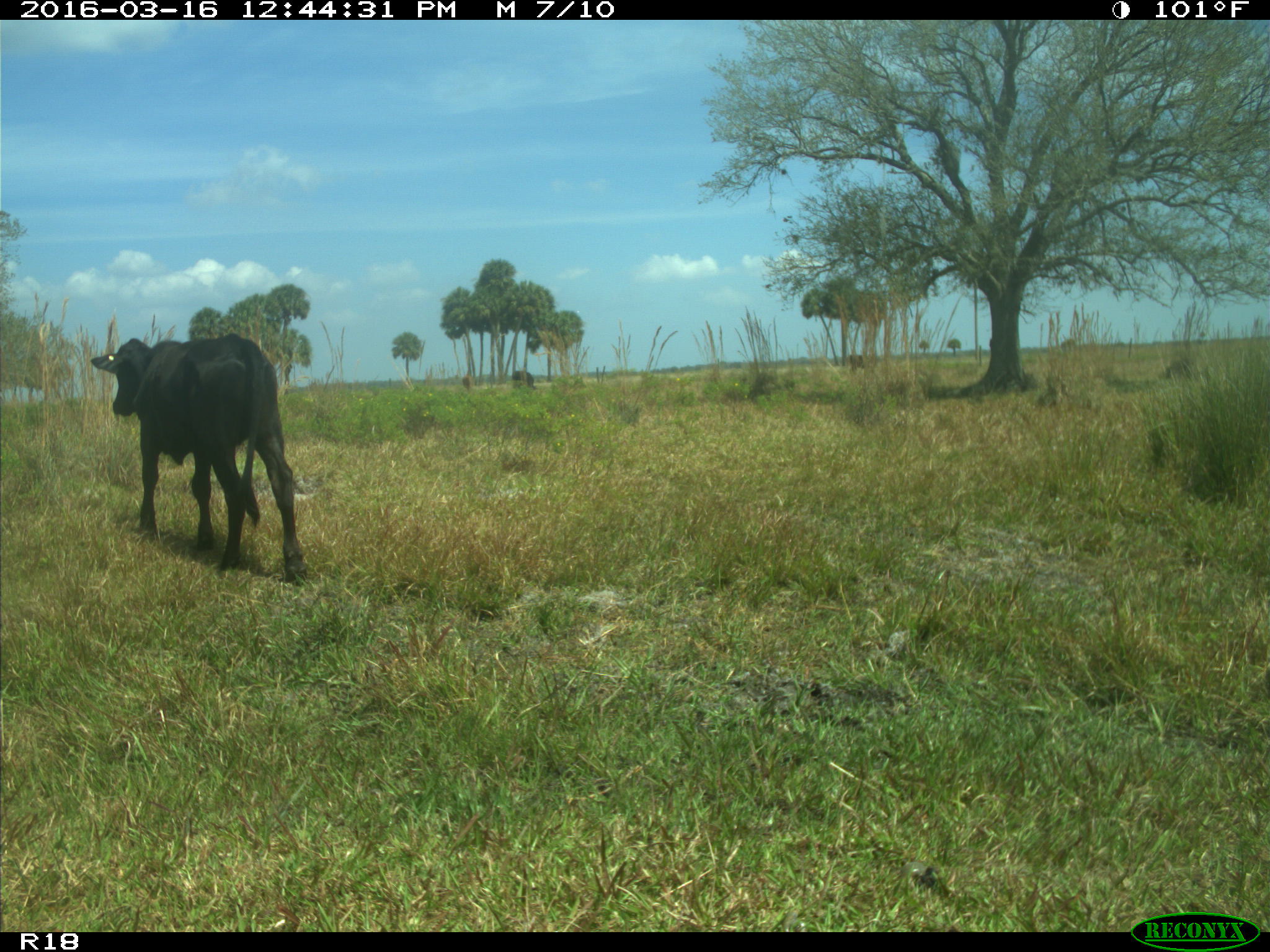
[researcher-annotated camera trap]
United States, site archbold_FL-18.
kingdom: Animalia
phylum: Chordata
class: Mammalia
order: Artiodactyla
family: Bovidae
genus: Bos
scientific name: Bos taurus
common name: domestic cow